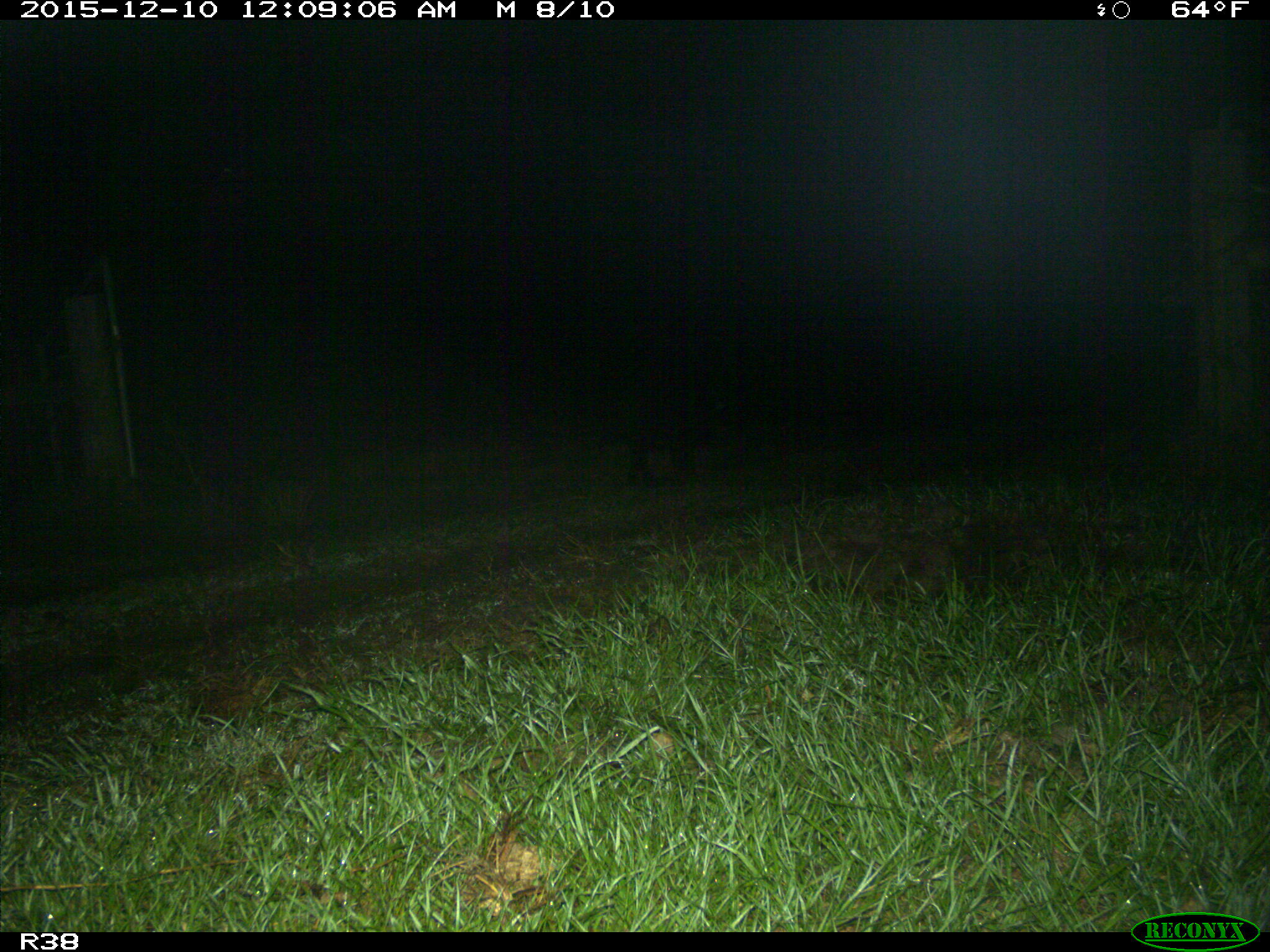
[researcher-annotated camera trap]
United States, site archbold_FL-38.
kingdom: Animalia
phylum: Chordata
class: Mammalia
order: Artiodactyla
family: Suidae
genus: Sus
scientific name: Sus scrofa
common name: wild boar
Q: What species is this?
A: Sus scrofa (wild boar).